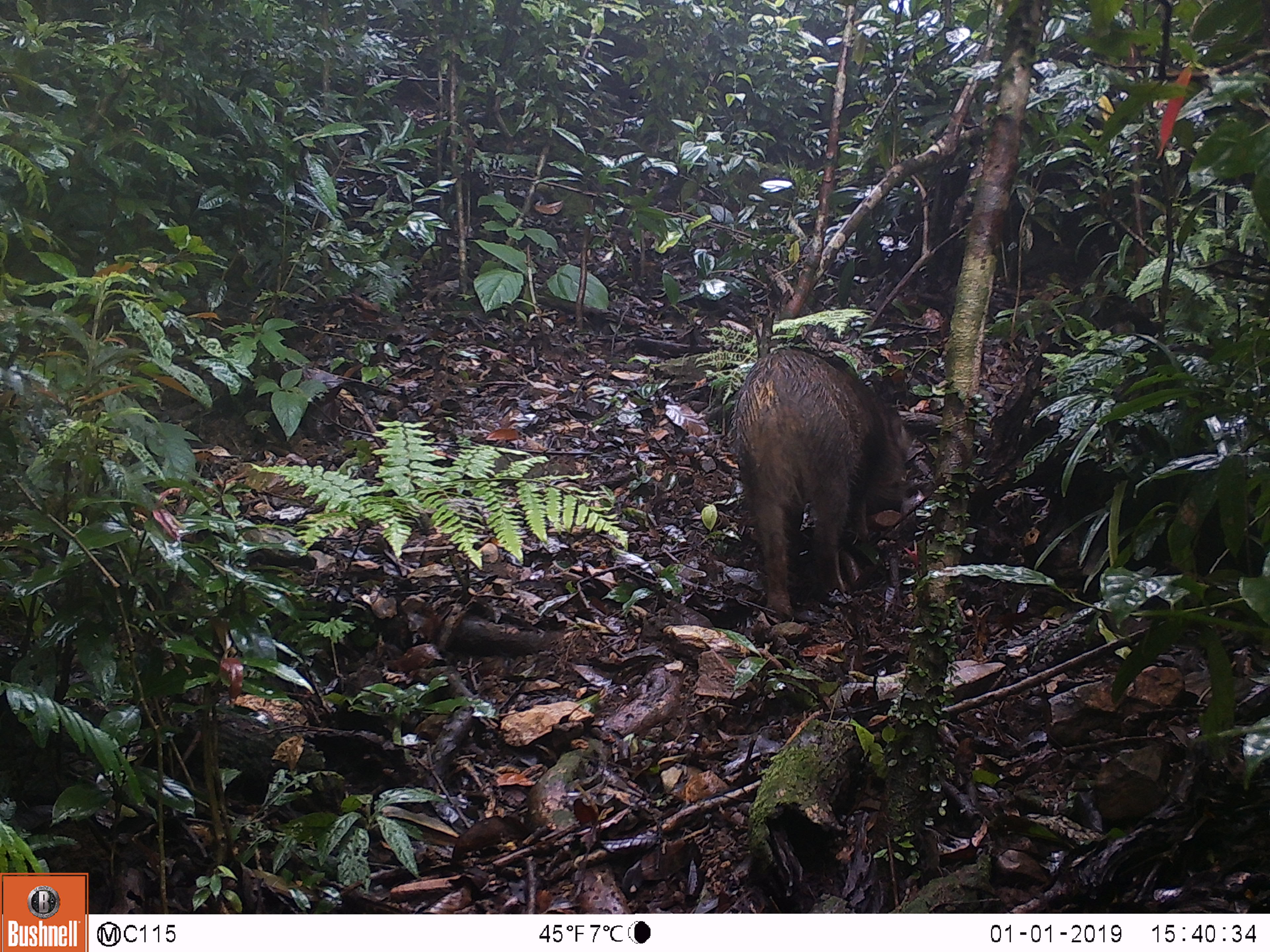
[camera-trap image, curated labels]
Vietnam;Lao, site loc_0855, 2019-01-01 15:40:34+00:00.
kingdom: Animalia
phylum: Chordata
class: Mammalia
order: Artiodactyla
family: Suidae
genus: Sus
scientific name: Sus scrofa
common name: eurasian wild pig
Eurasian wild pig (Sus scrofa). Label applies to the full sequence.